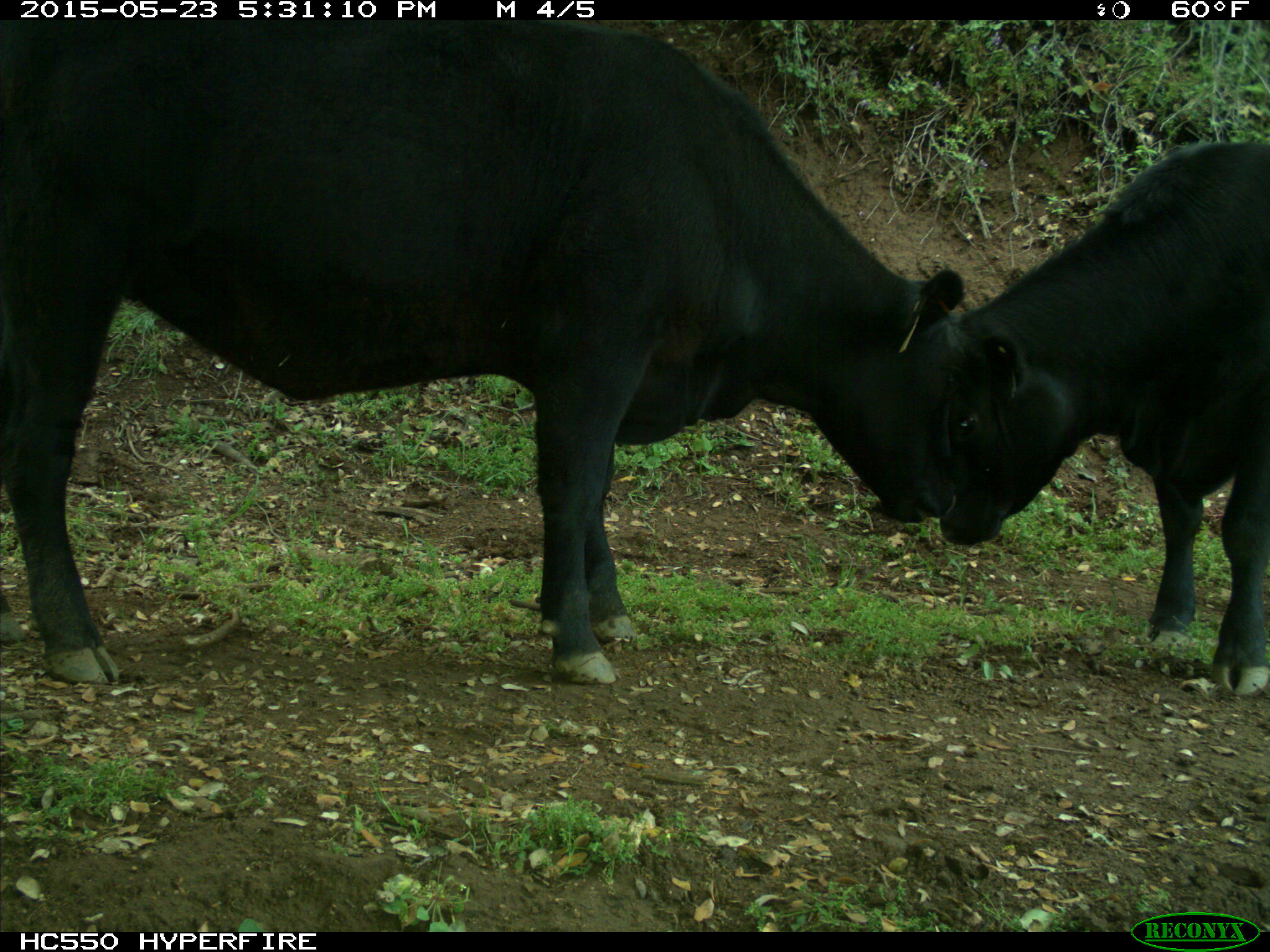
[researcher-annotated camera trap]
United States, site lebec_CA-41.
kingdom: Animalia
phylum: Chordata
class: Mammalia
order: Artiodactyla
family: Bovidae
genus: Bos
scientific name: Bos taurus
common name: domestic cow